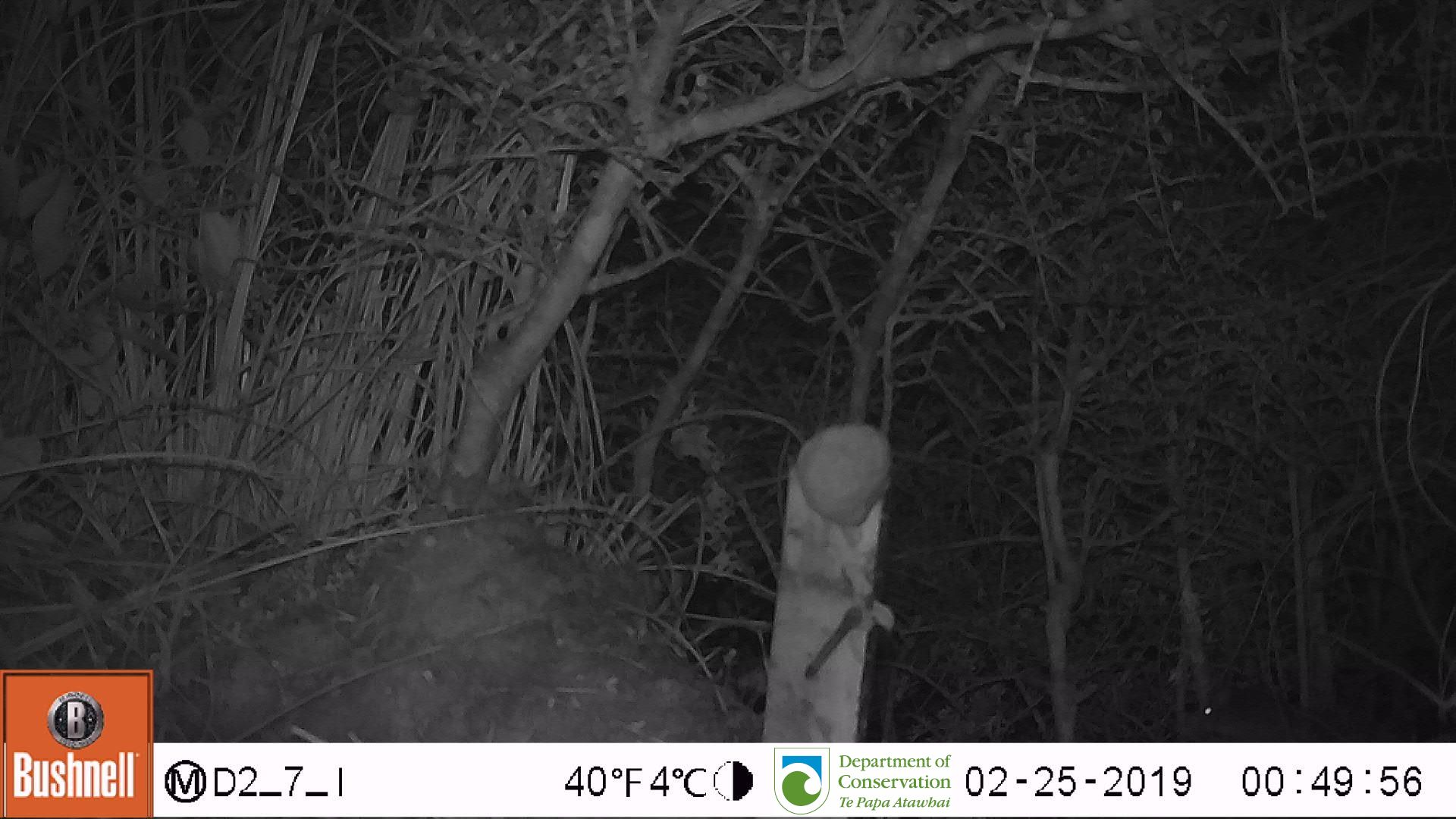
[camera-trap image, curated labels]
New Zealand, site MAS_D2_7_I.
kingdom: Animalia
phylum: Chordata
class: Mammalia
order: Rodentia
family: Muridae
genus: Mus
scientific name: Mus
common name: mouse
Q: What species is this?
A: Mouse (Mus).